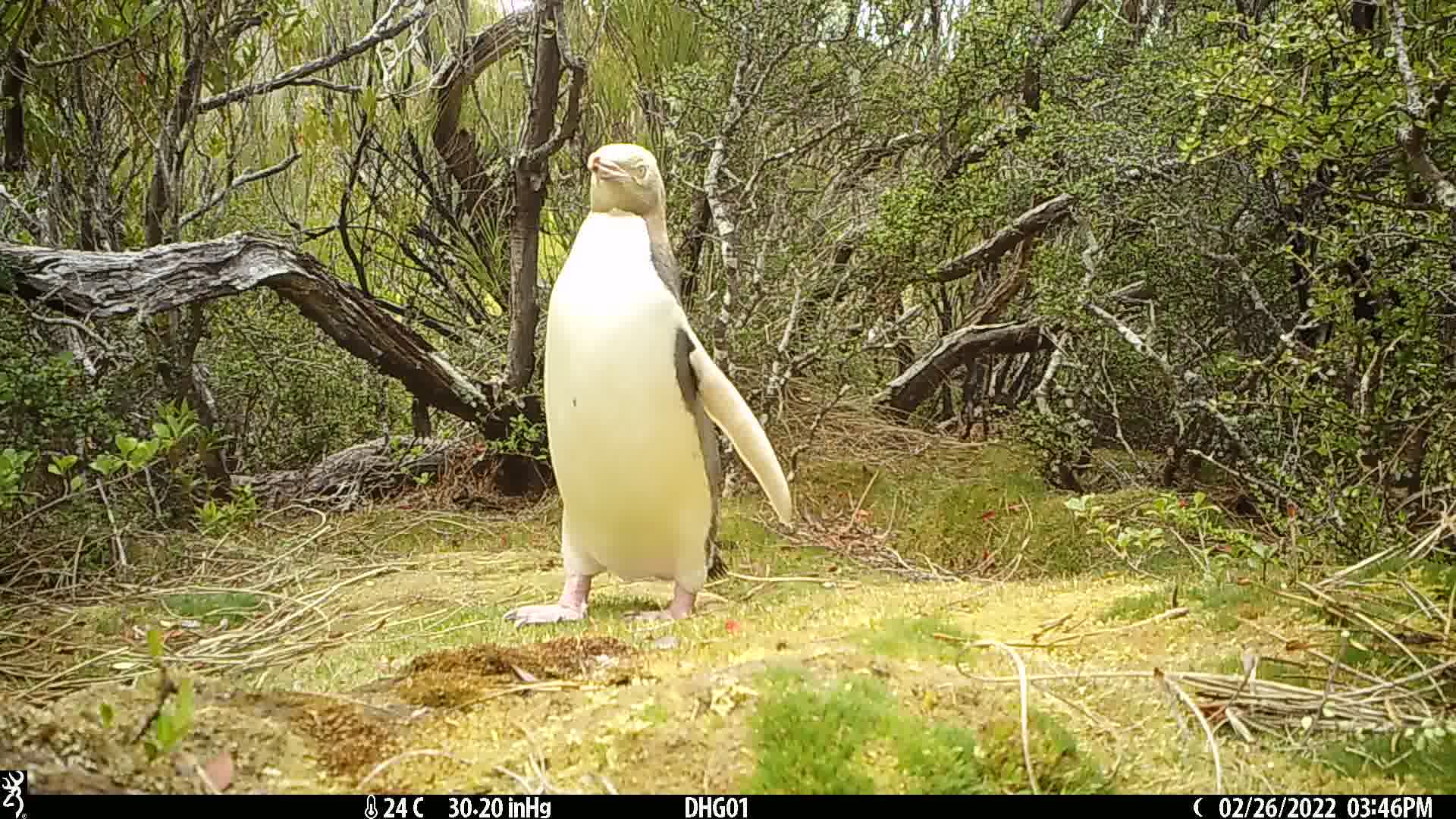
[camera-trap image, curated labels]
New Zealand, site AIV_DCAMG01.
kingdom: Animalia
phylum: Chordata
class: Aves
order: Sphenisciformes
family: Spheniscidae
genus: Megadyptes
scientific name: Megadyptes antipodes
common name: yellow-eyed penguin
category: yellow eyed penguin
Yellow eyed penguin (yellow-eyed penguin) (Megadyptes antipodes).